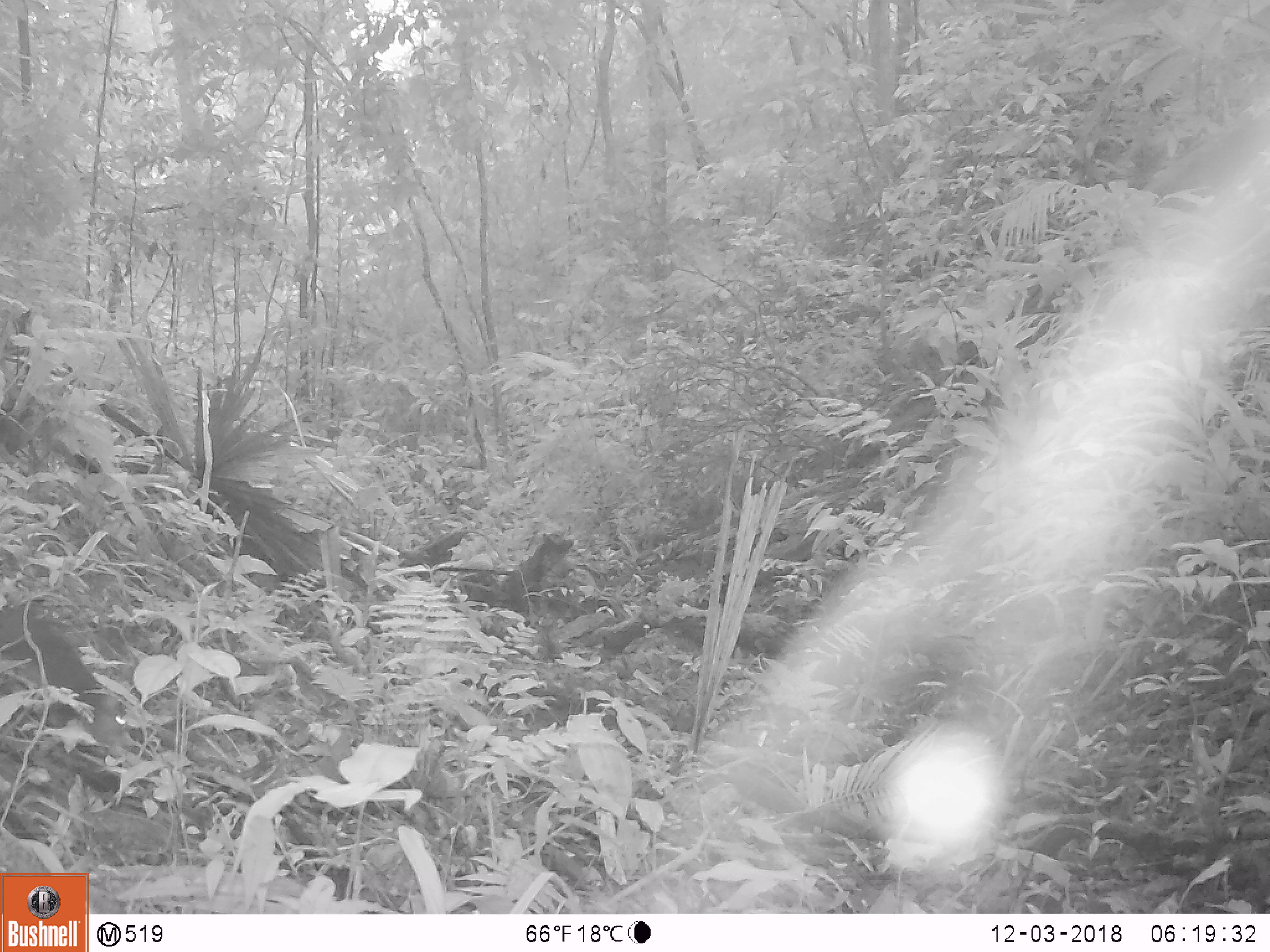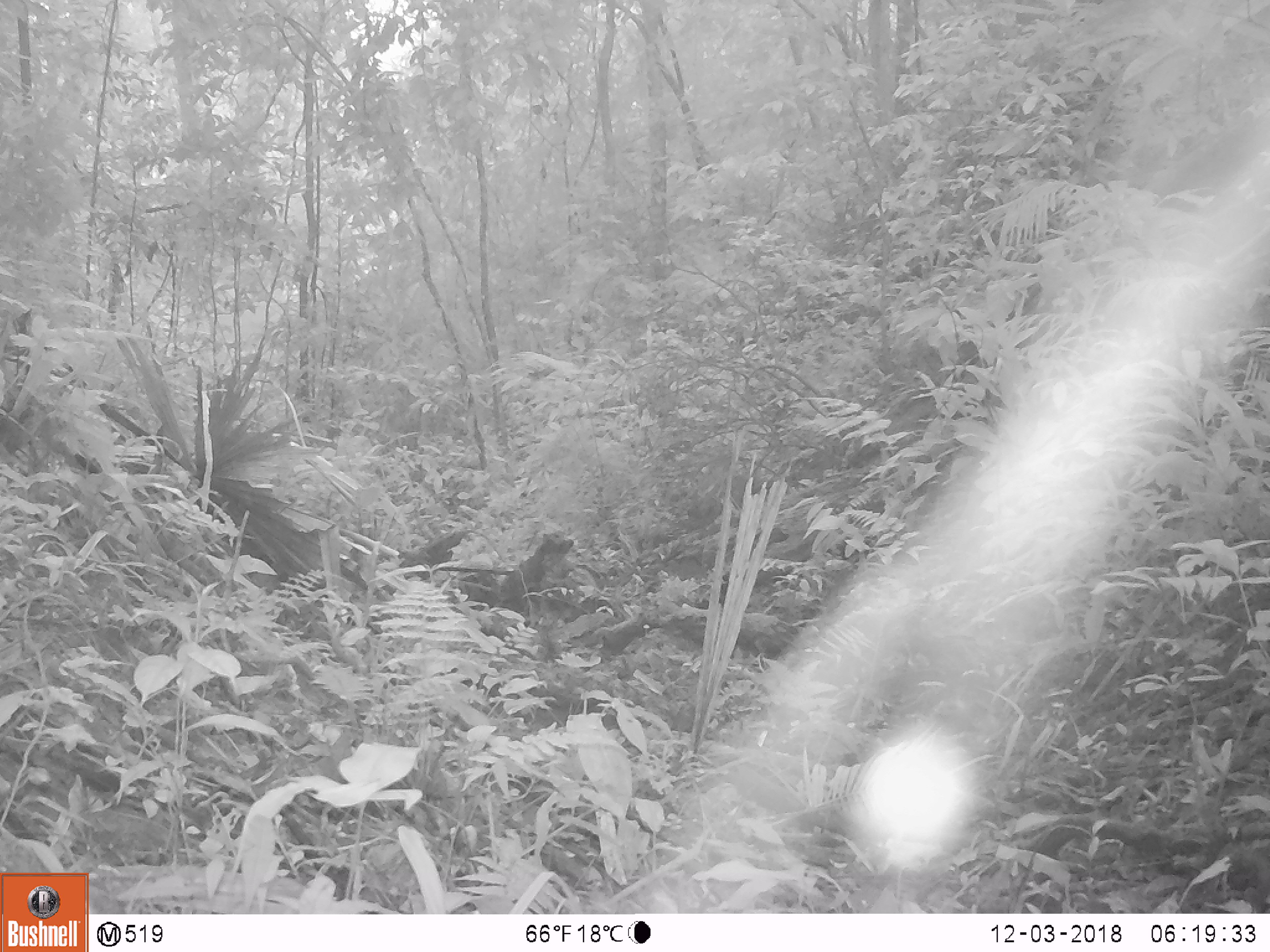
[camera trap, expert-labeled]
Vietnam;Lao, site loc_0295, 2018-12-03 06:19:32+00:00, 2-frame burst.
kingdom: Animalia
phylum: Chordata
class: Mammalia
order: Rodentia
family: Sciuridae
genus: Sciurus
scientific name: Sciurus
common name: squirrel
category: unidentified squirrel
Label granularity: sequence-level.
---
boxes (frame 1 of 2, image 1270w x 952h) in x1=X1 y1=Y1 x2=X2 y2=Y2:
unidentified squirrel: x1=0 y1=604 x2=130 y2=756